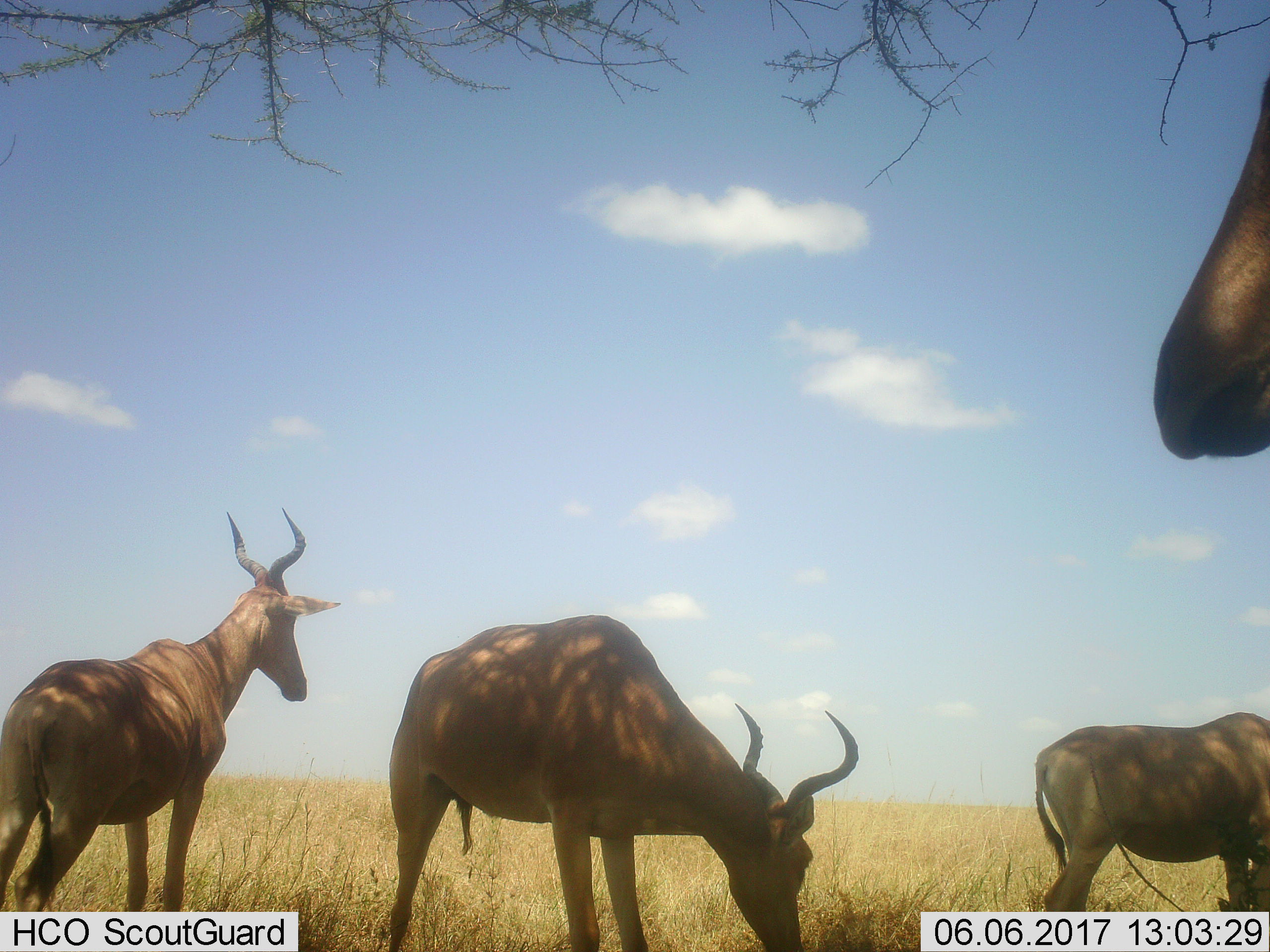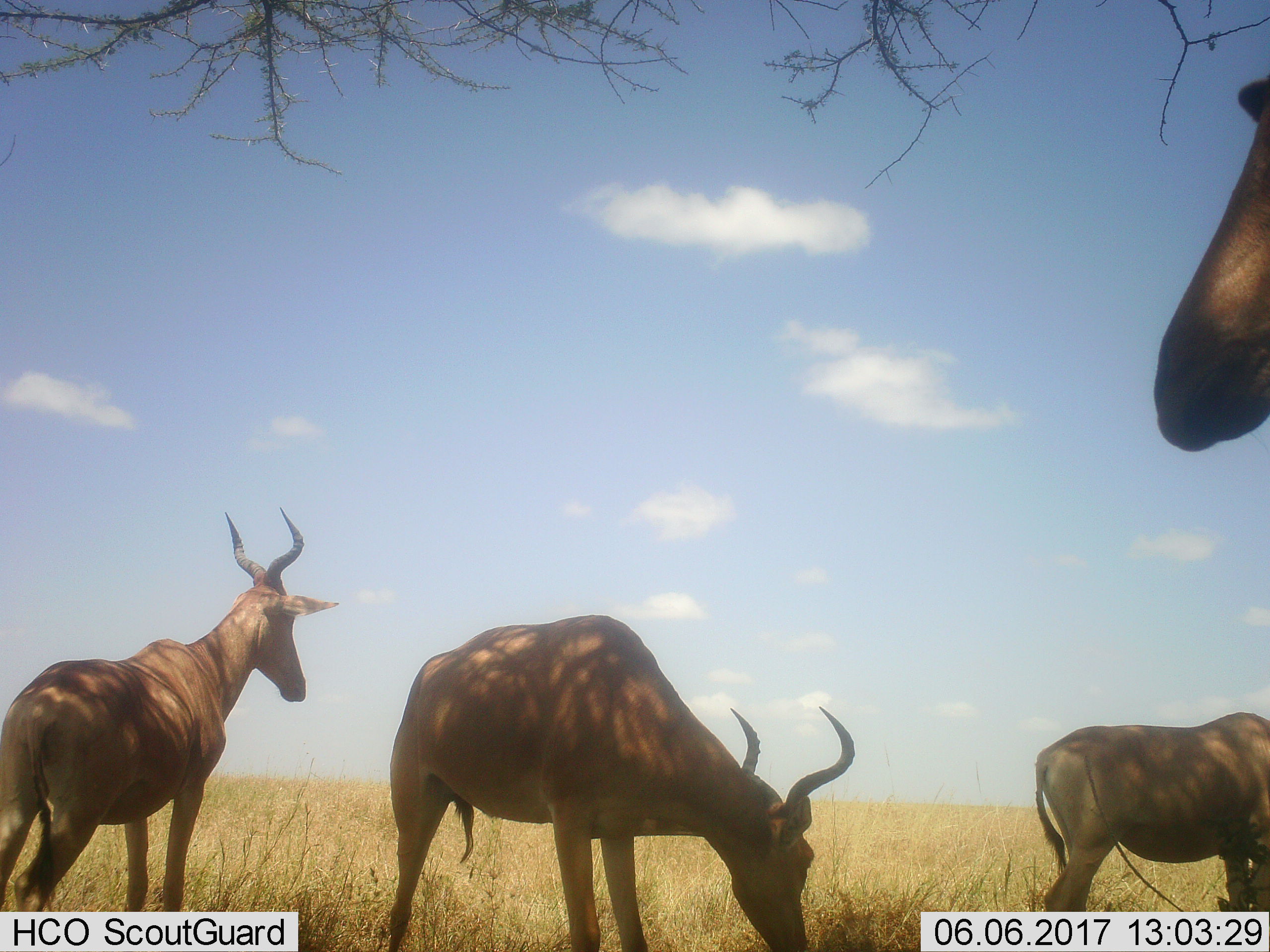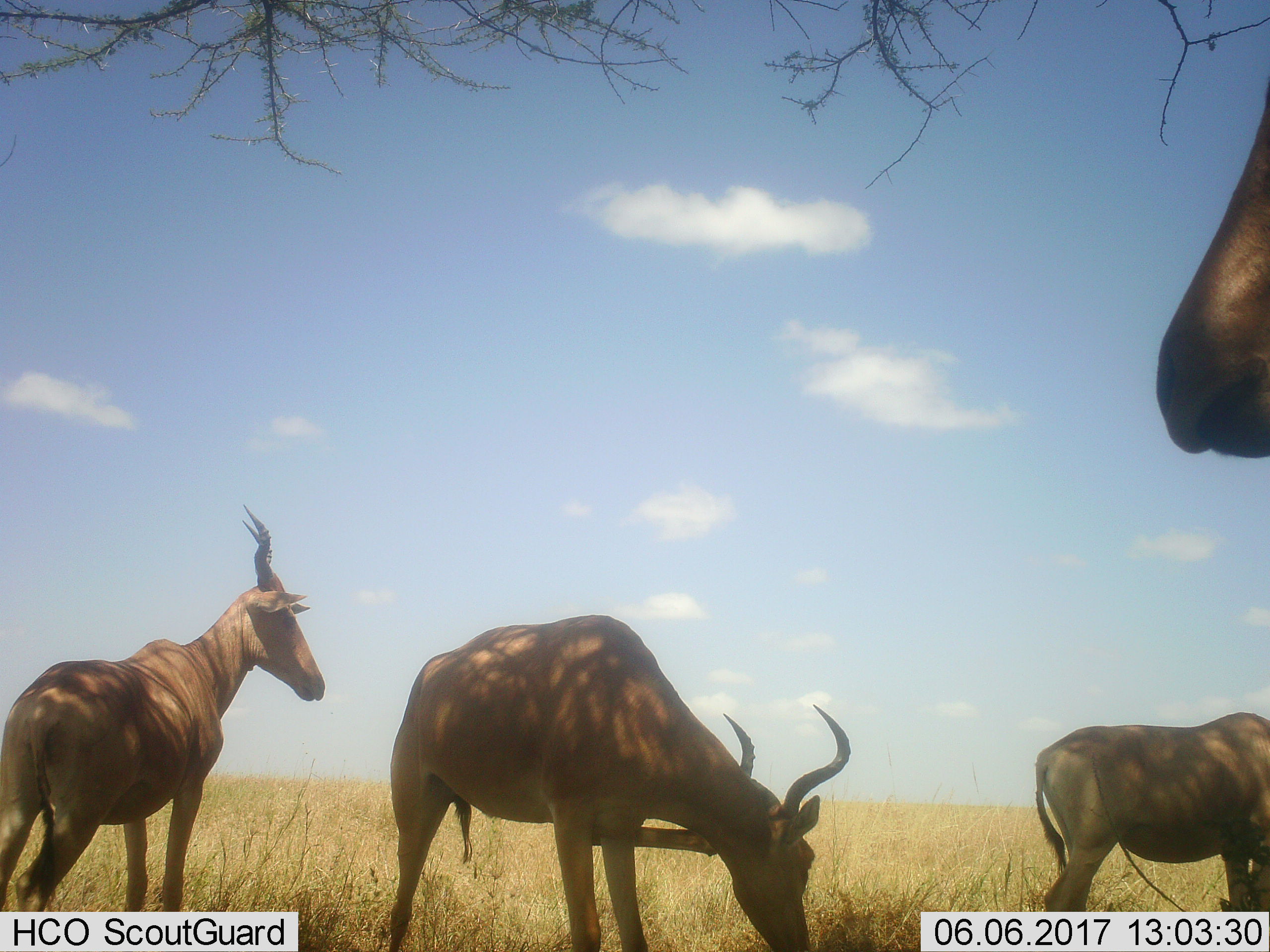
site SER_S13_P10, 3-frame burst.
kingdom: Animalia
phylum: Chordata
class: Mammalia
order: Artiodactyla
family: Bovidae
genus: Alcelaphus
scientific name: Alcelaphus buselaphus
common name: hartebeest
Hartebeest (Alcelaphus buselaphus), count 4. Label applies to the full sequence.